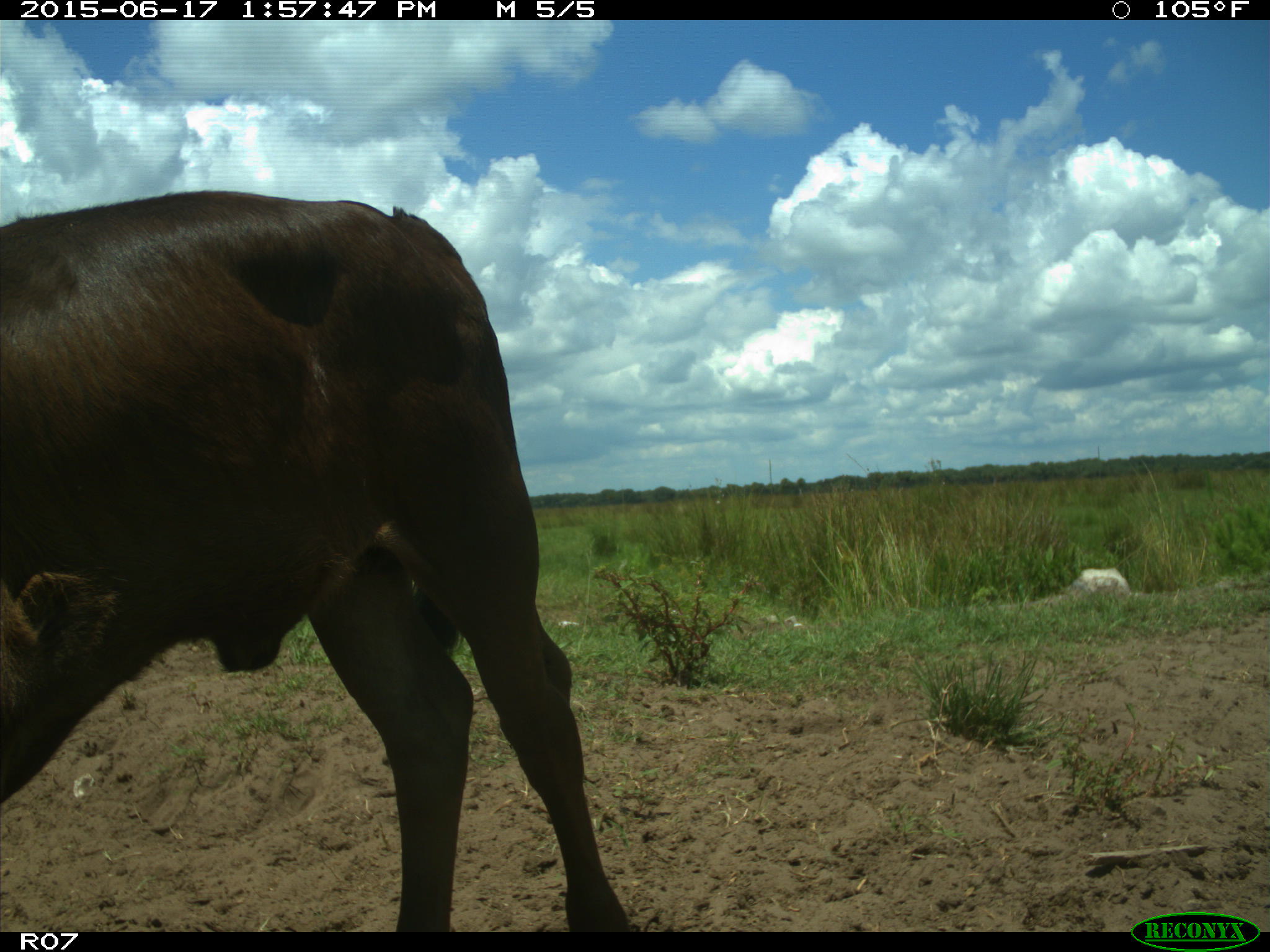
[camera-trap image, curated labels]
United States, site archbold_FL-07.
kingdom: Animalia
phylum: Chordata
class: Mammalia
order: Artiodactyla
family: Bovidae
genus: Bos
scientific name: Bos taurus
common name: domestic cow